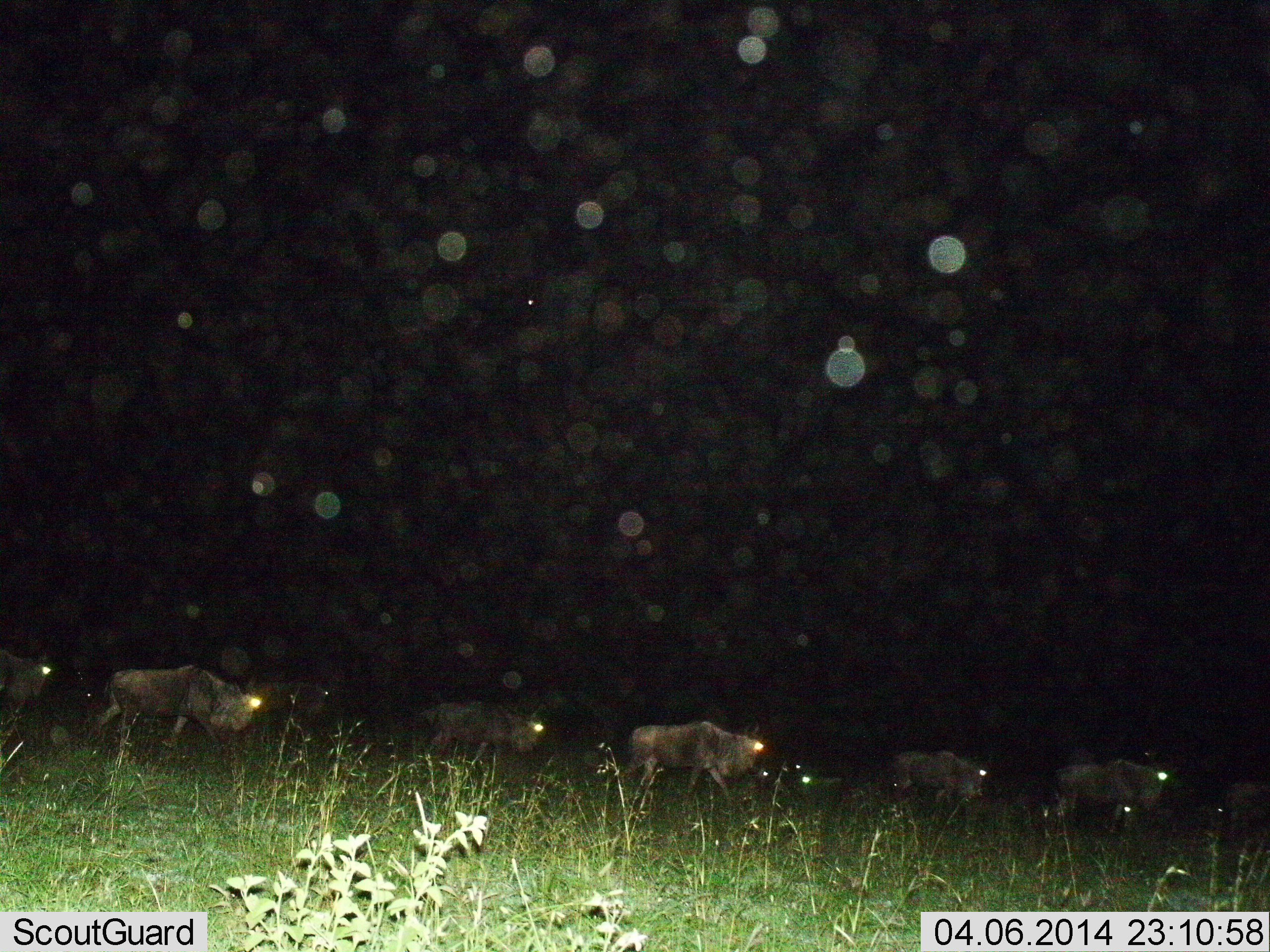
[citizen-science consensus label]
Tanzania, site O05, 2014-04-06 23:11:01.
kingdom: Animalia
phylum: Chordata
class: Mammalia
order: Artiodactyla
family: Bovidae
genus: Connochaetes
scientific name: Connochaetes taurinus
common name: blue wildebeest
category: wildebeest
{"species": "wildebeest (blue wildebeest) (Connochaetes taurinus)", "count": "8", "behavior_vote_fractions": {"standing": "20%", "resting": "0%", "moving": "80%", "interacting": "0%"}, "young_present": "0%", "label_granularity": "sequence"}